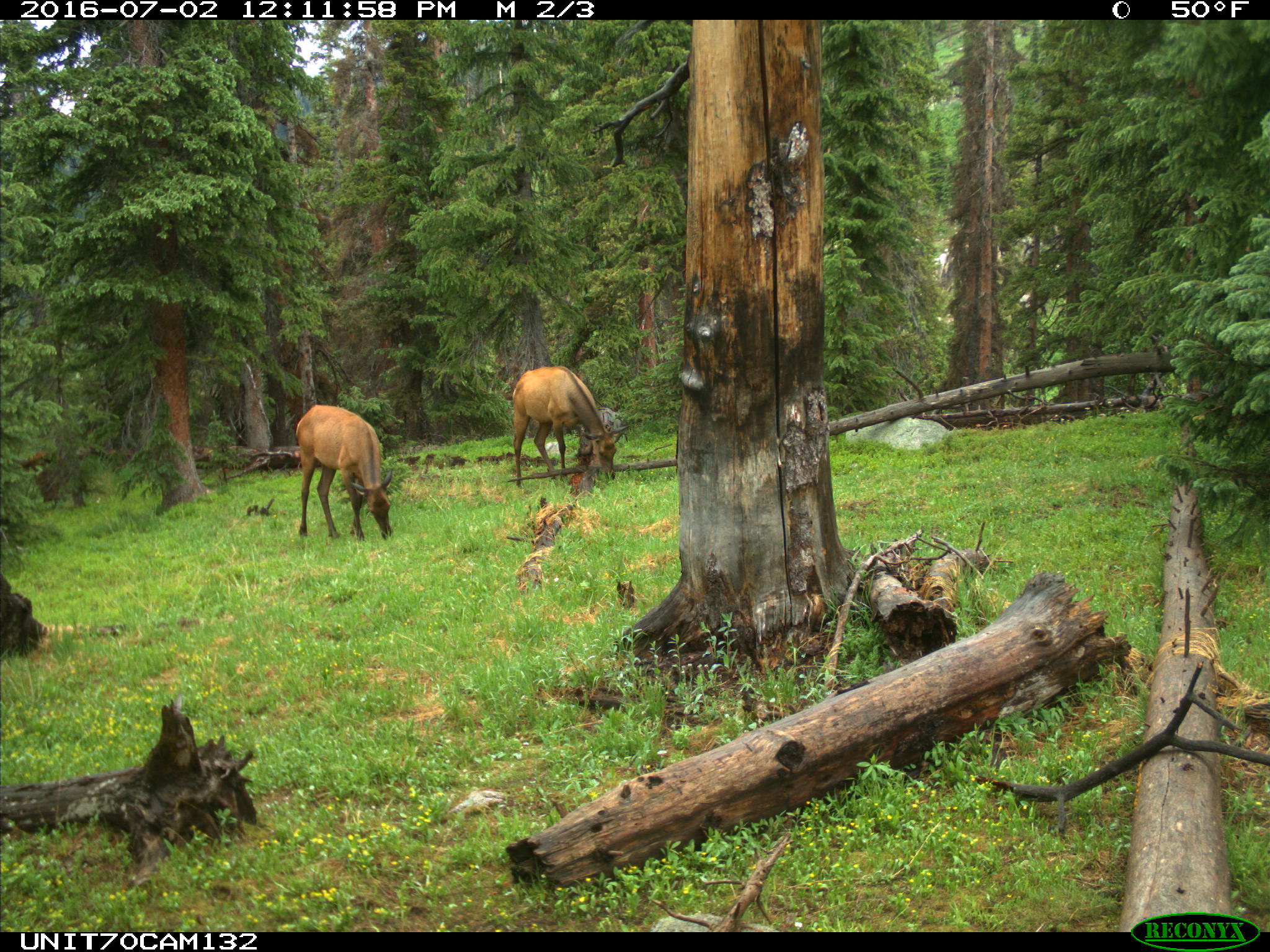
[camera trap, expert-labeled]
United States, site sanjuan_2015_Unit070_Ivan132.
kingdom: Animalia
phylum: Chordata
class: Mammalia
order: Artiodactyla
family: Cervidae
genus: Cervus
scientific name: Cervus elaphus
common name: red deer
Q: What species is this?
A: Cervus elaphus (red deer).